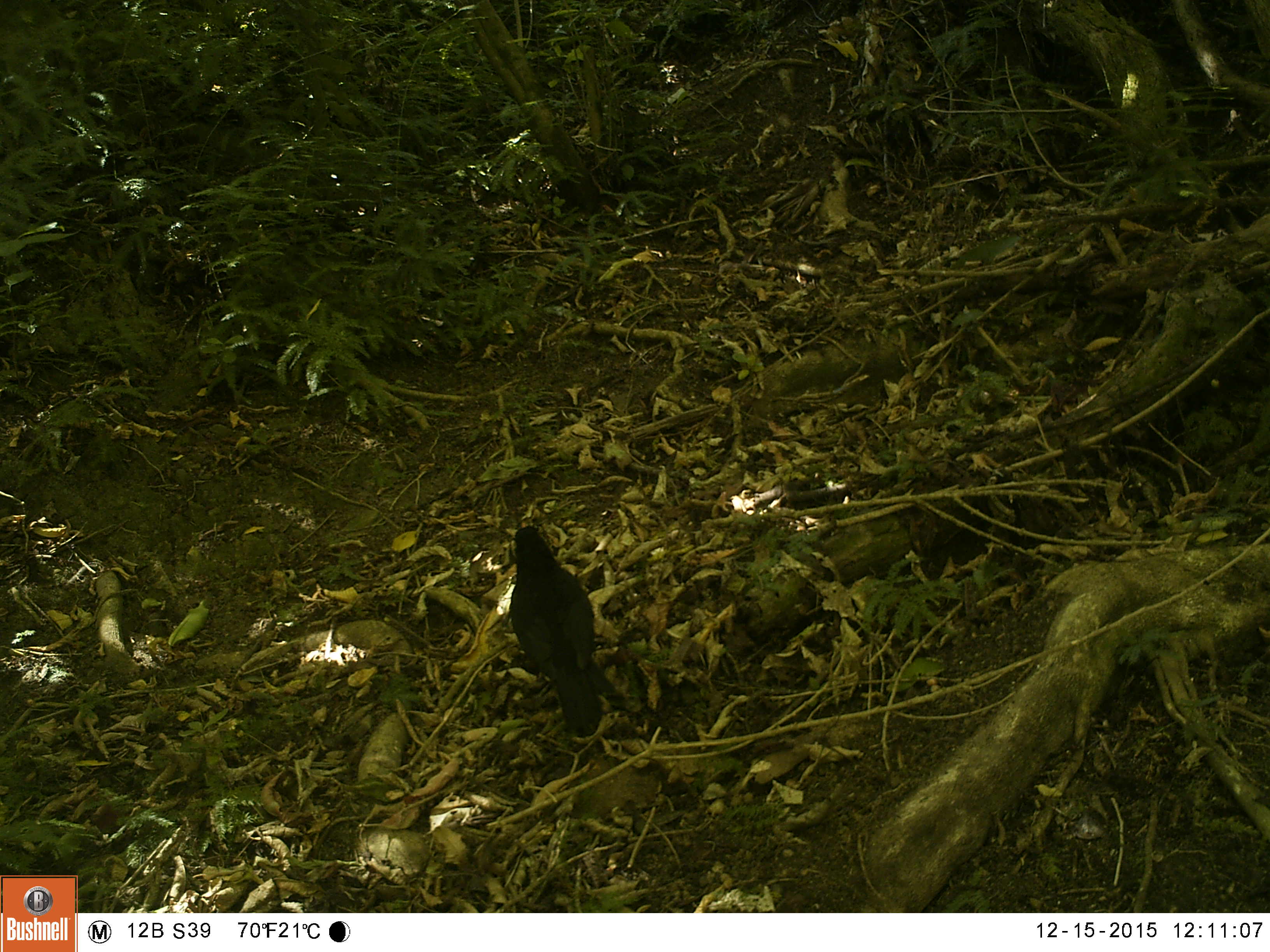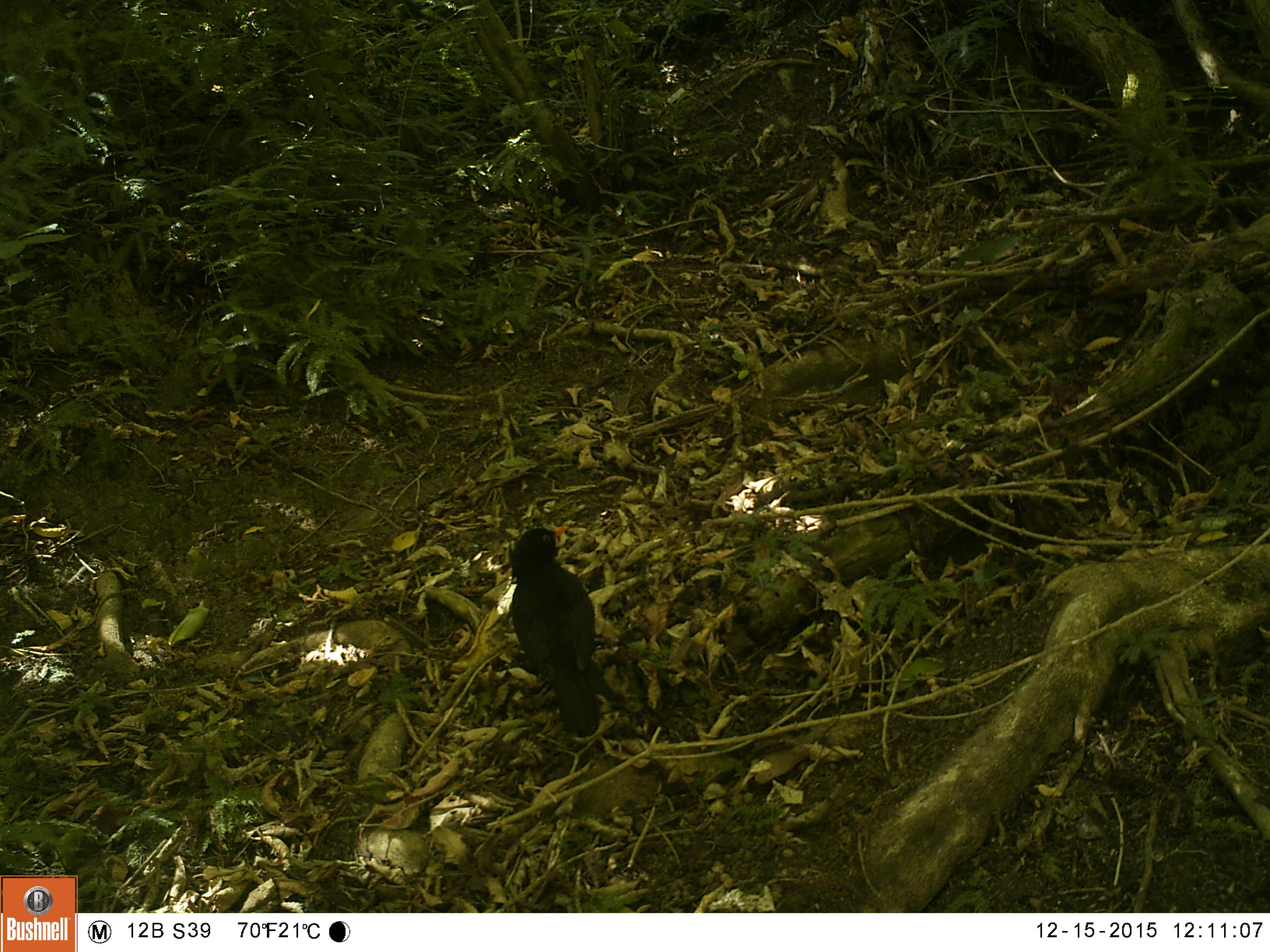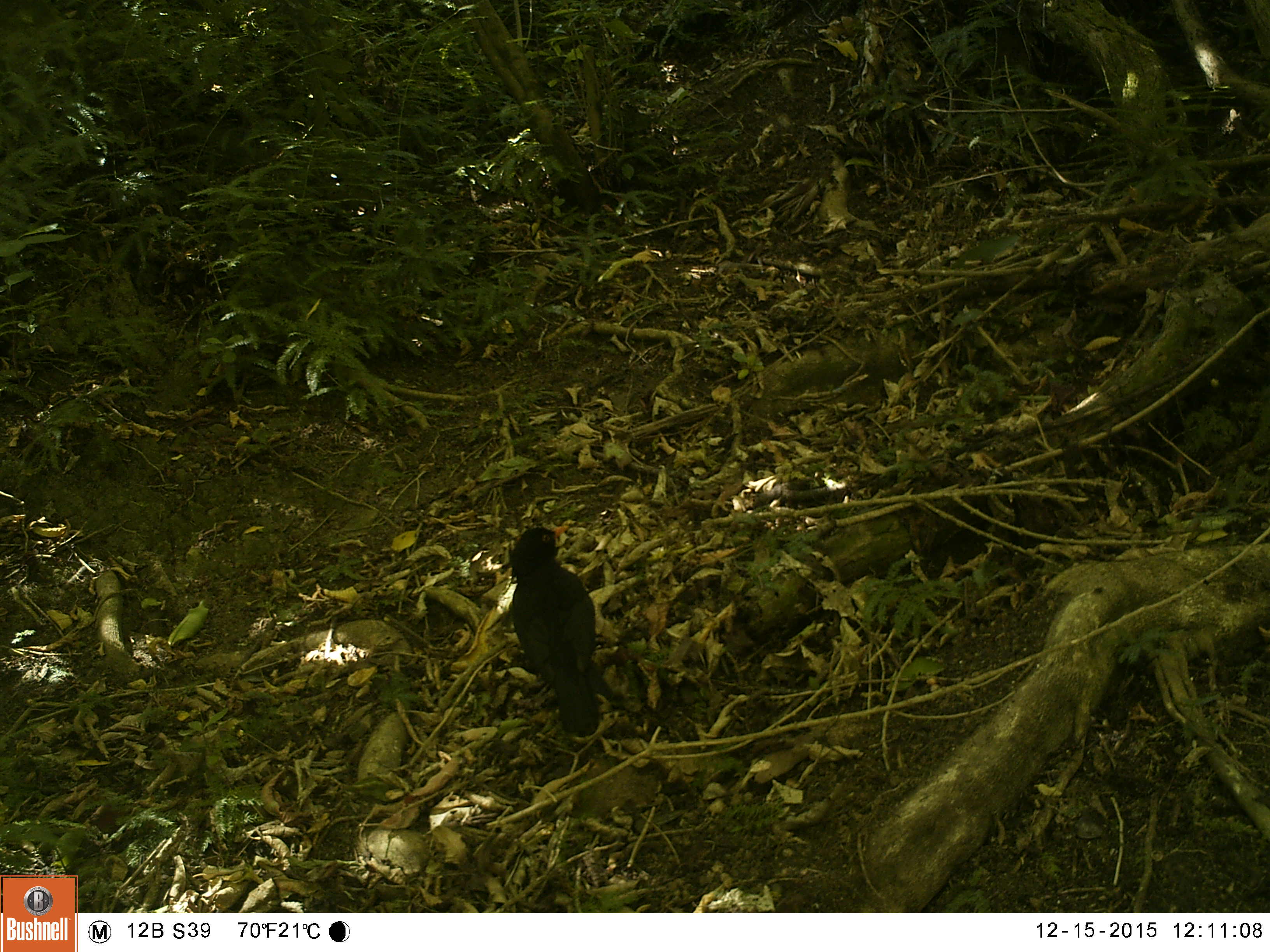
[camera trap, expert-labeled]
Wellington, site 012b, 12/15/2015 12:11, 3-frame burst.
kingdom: Animalia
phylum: Chordata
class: Aves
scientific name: Aves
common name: bird